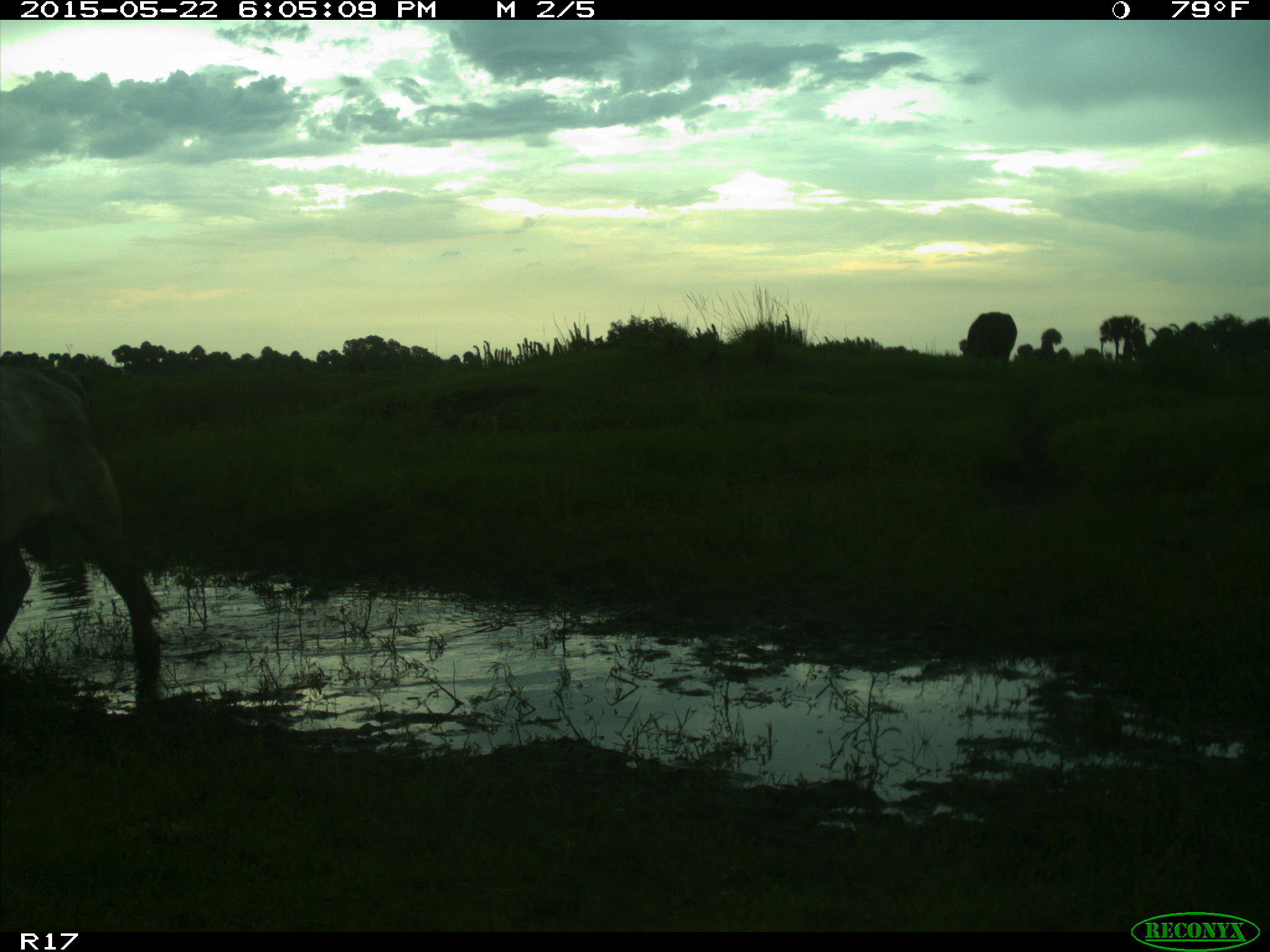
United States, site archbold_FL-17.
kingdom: Animalia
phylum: Chordata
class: Mammalia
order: Artiodactyla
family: Bovidae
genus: Bos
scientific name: Bos taurus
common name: domestic cow